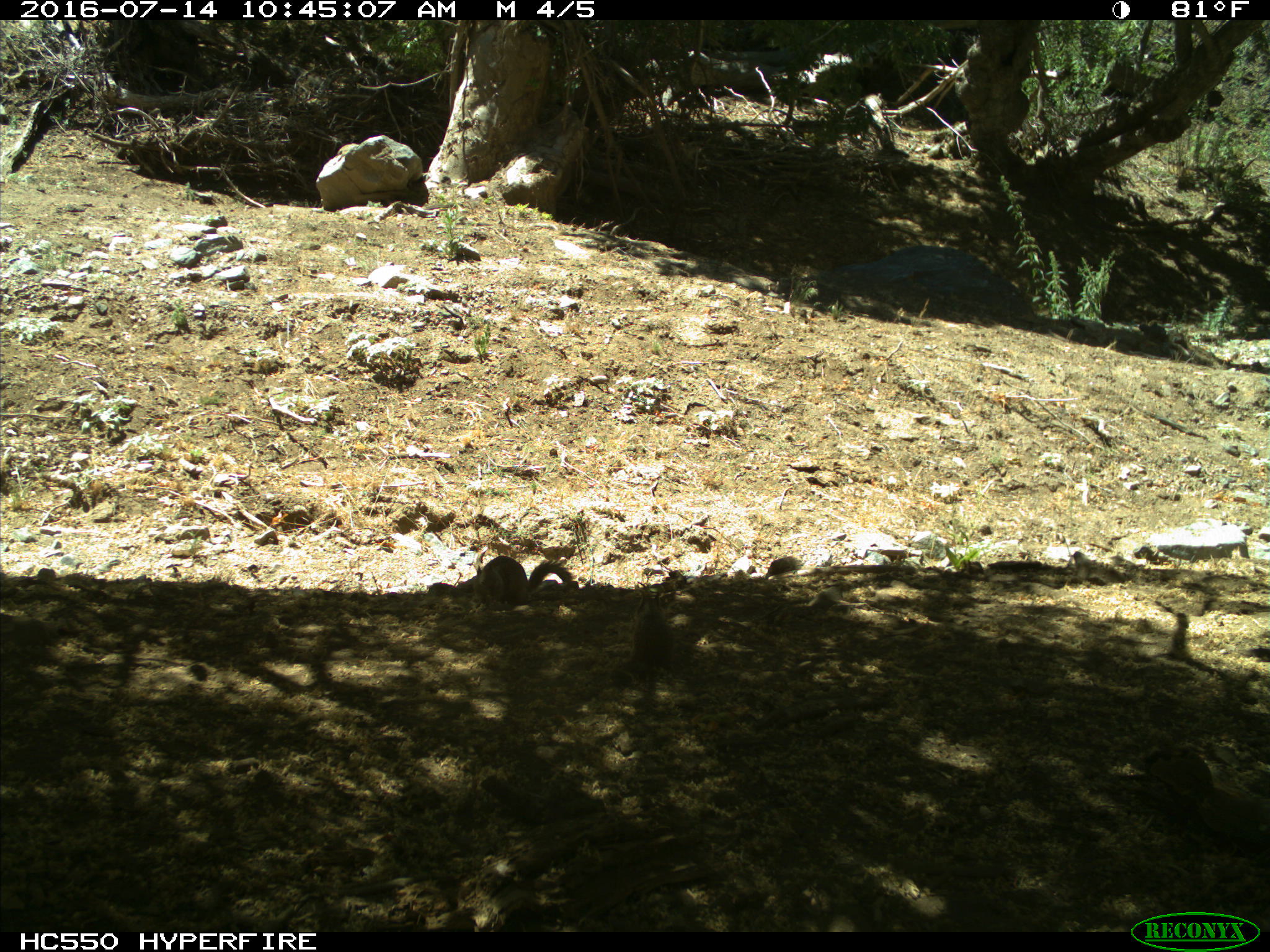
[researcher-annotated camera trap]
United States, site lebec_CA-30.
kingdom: Animalia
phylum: Chordata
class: Mammalia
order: Rodentia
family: Sciuridae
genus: Otospermophilus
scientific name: Otospermophilus beecheyi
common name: california ground squirrel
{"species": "Otospermophilus beecheyi (california ground squirrel)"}